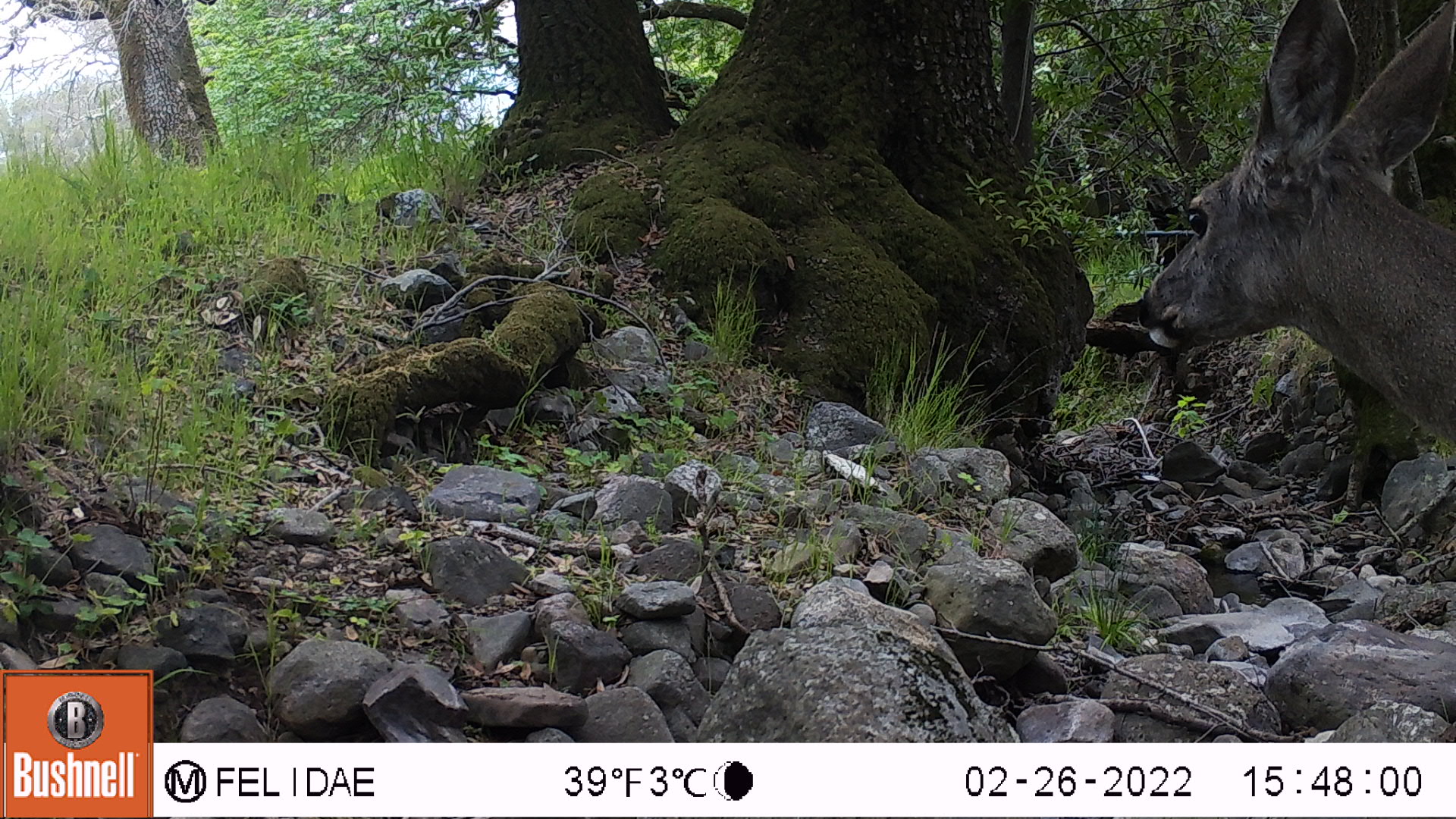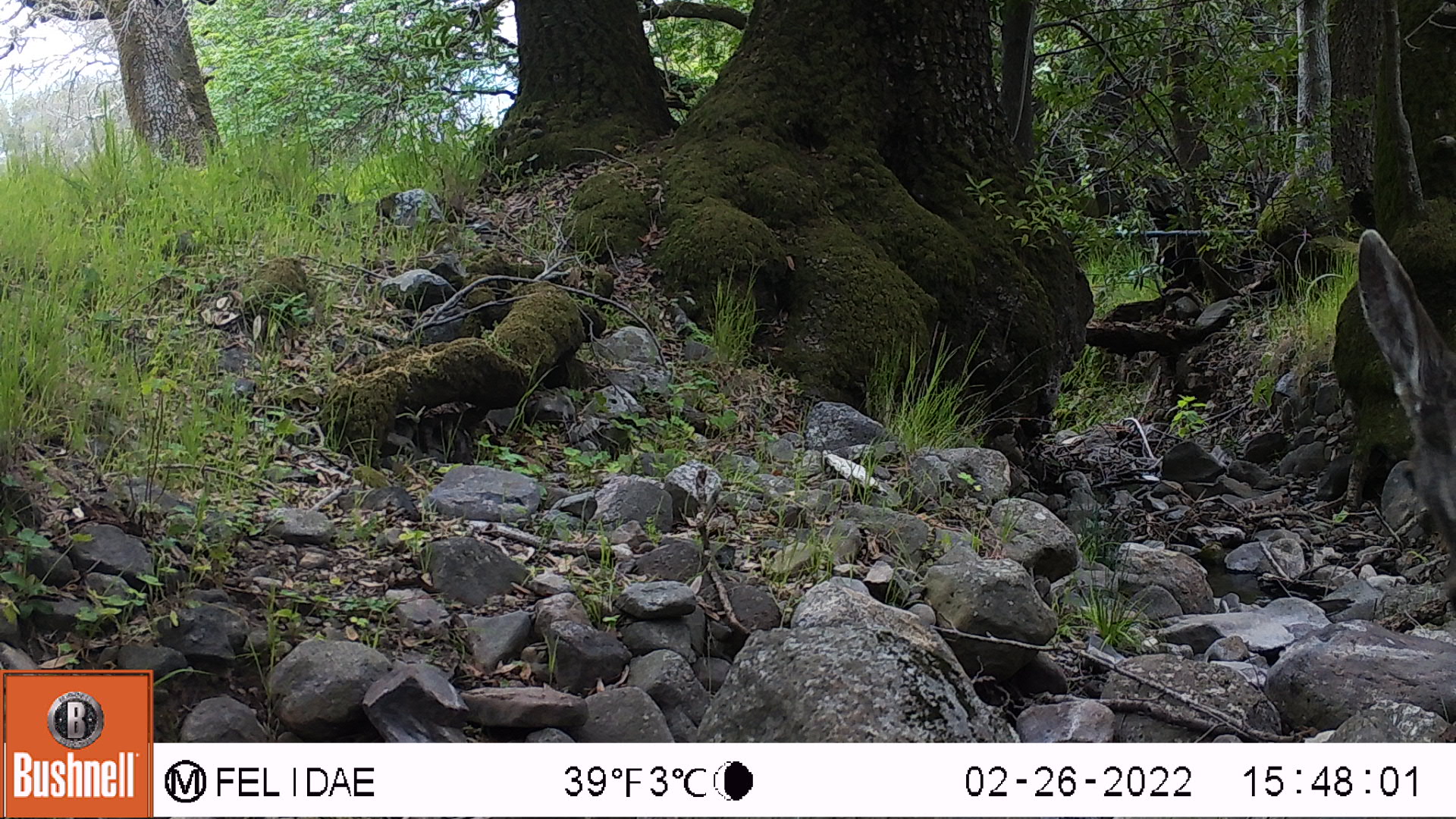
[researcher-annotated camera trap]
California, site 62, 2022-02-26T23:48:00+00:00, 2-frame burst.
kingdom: Animalia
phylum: Chordata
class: Mammalia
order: Artiodactyla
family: Cervidae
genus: Odocoileus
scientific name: Odocoileus hemionus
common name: mule deer